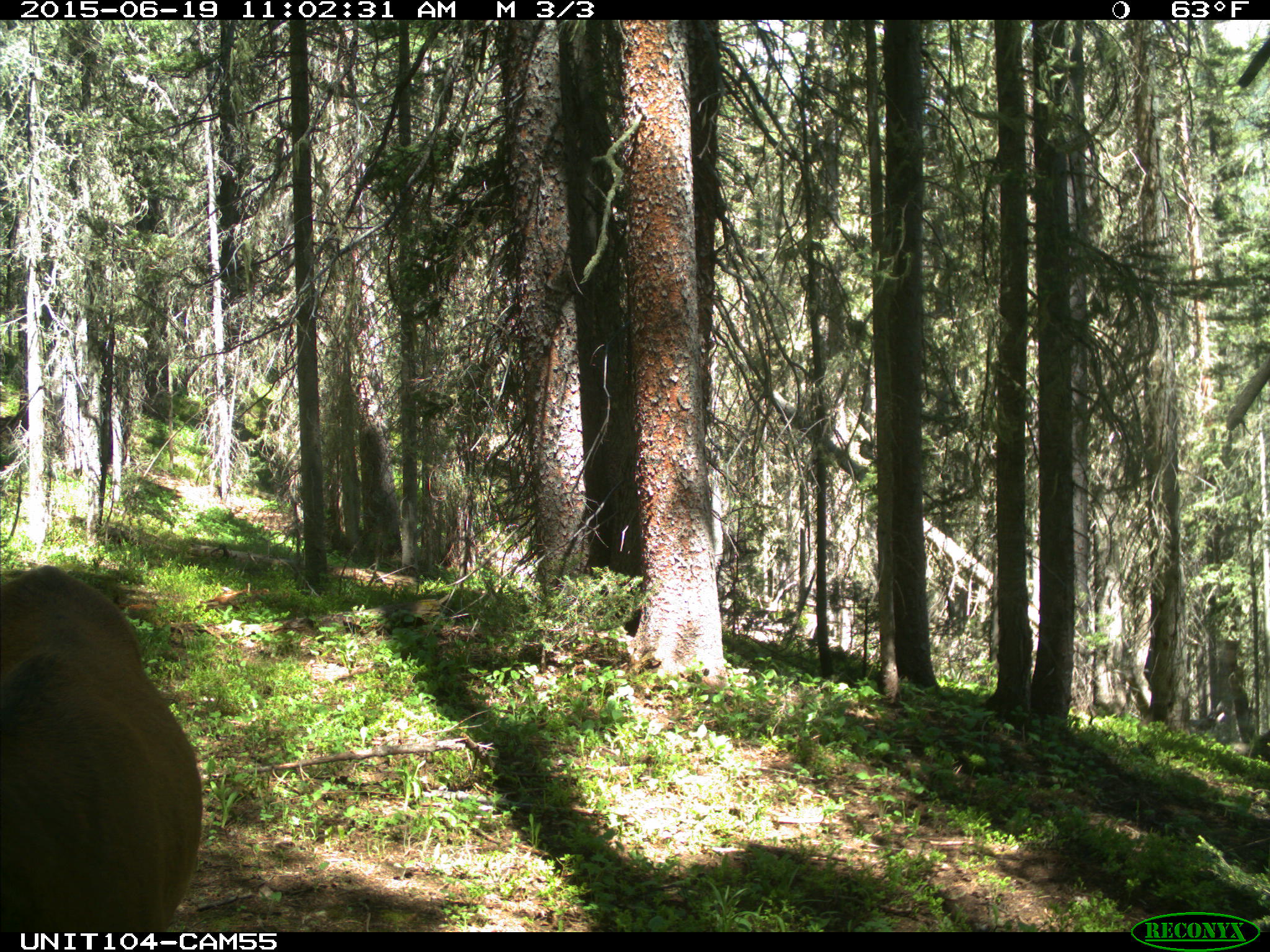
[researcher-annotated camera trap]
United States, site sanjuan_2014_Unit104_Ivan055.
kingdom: Animalia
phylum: Chordata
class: Mammalia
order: Artiodactyla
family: Cervidae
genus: Cervus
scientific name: Cervus elaphus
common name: red deer